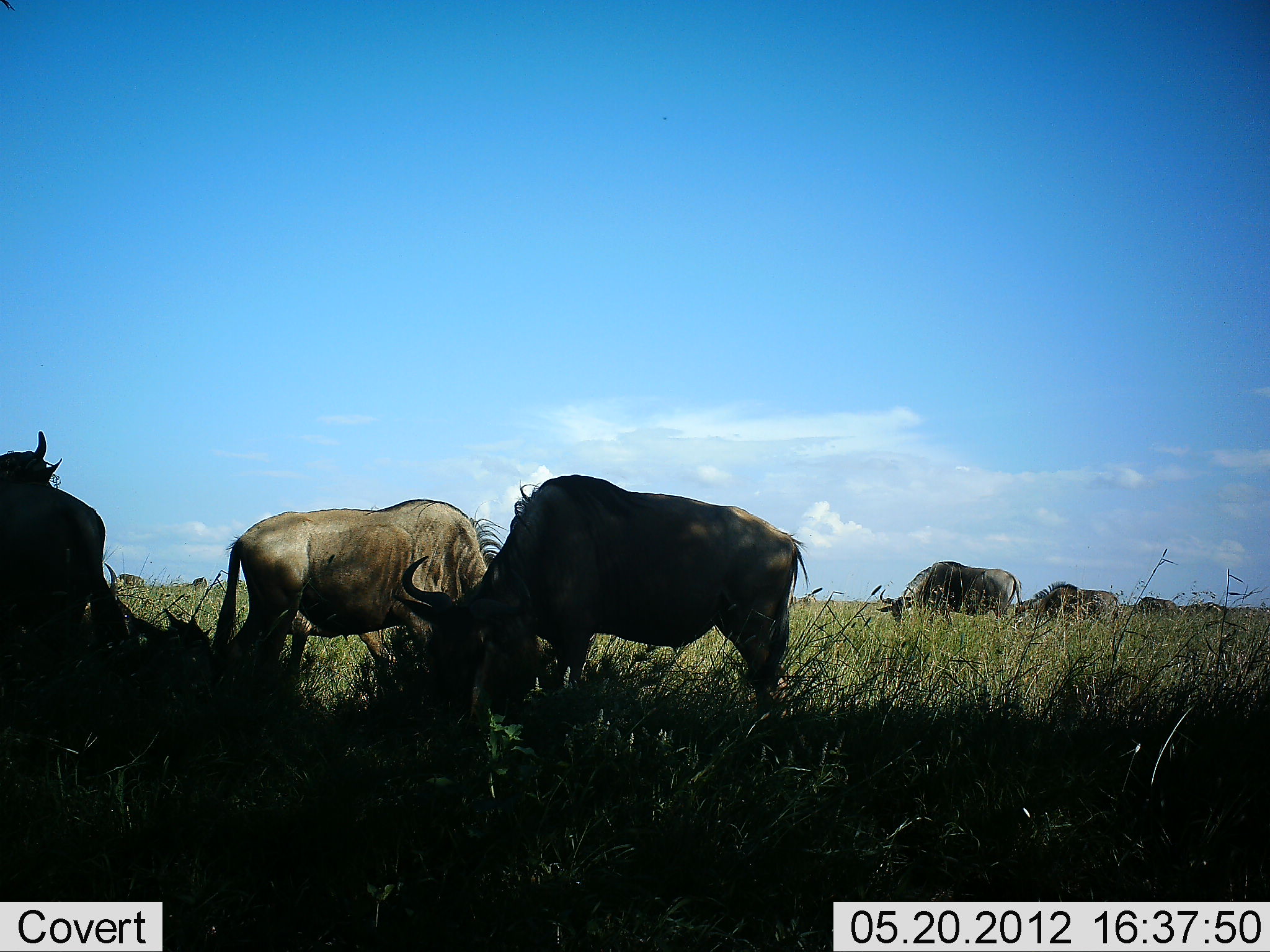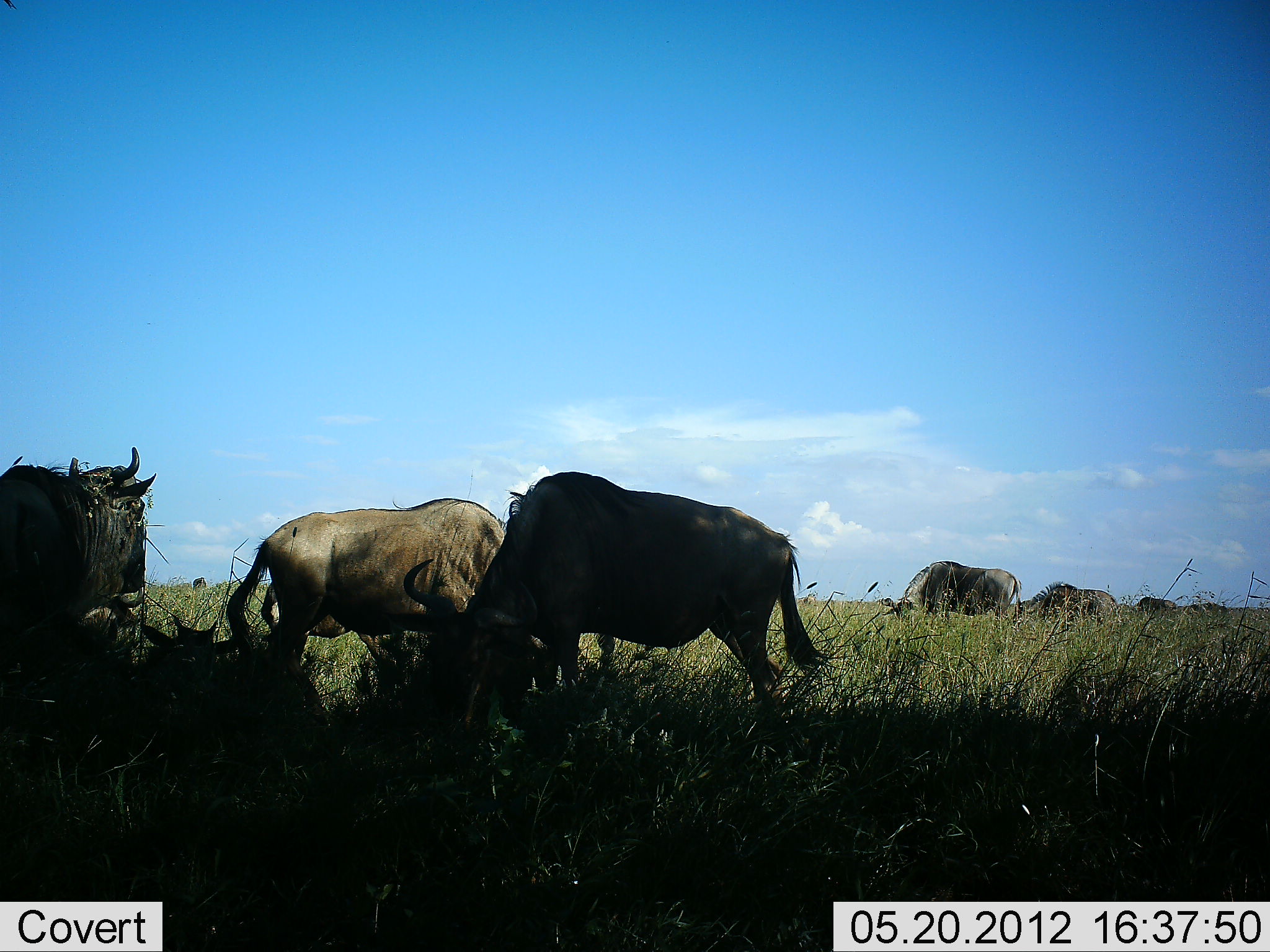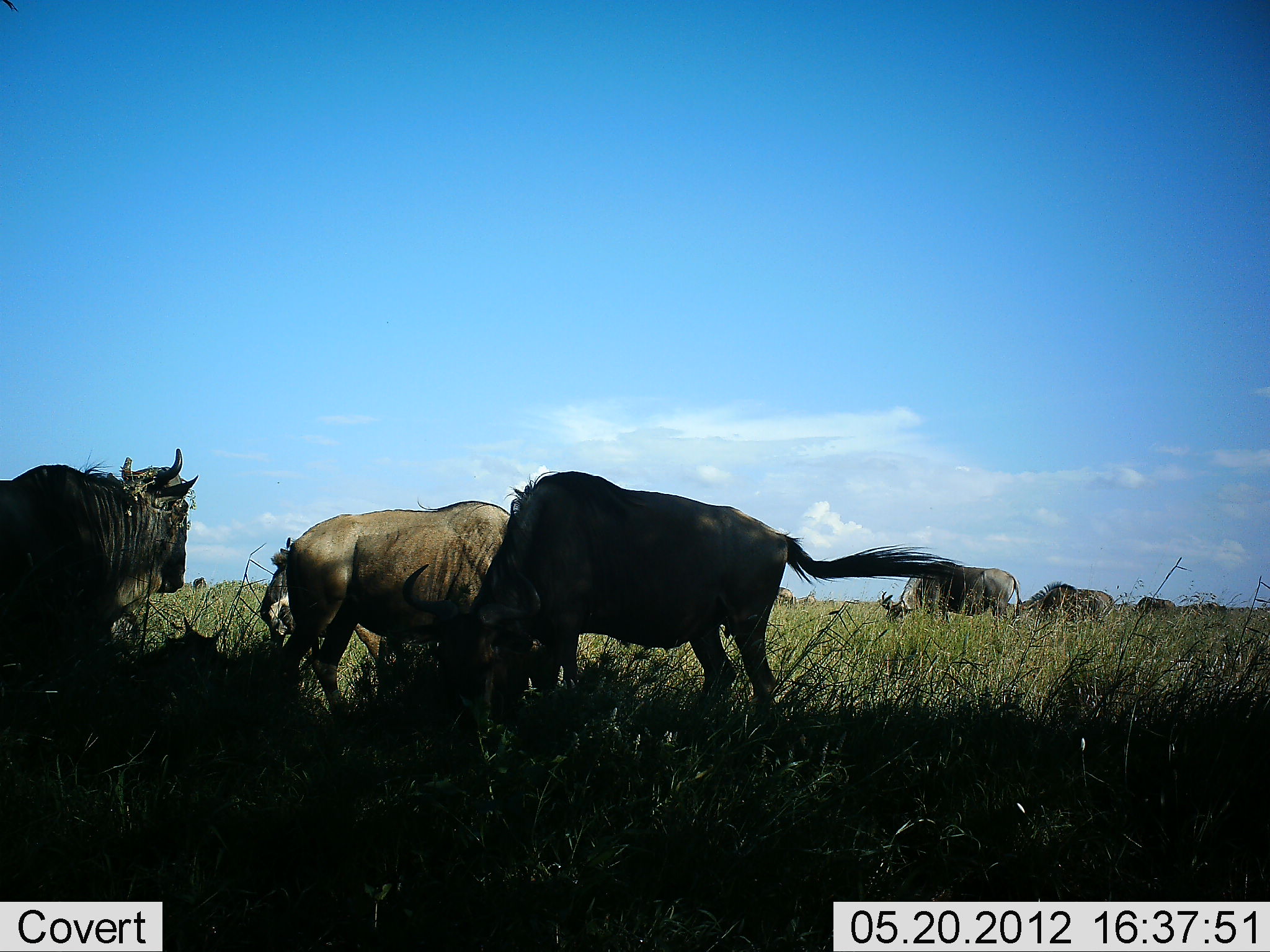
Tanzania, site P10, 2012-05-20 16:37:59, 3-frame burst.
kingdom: Animalia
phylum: Chordata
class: Mammalia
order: Artiodactyla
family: Bovidae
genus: Connochaetes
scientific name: Connochaetes taurinus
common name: blue wildebeest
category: wildebeest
Wildebeest (blue wildebeest) (Connochaetes taurinus), count 11-50. Behavior (volunteer vote fractions): standing 40%, resting 50%, moving 20%, interacting 0%. Young present (vote fraction): 30%. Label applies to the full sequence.